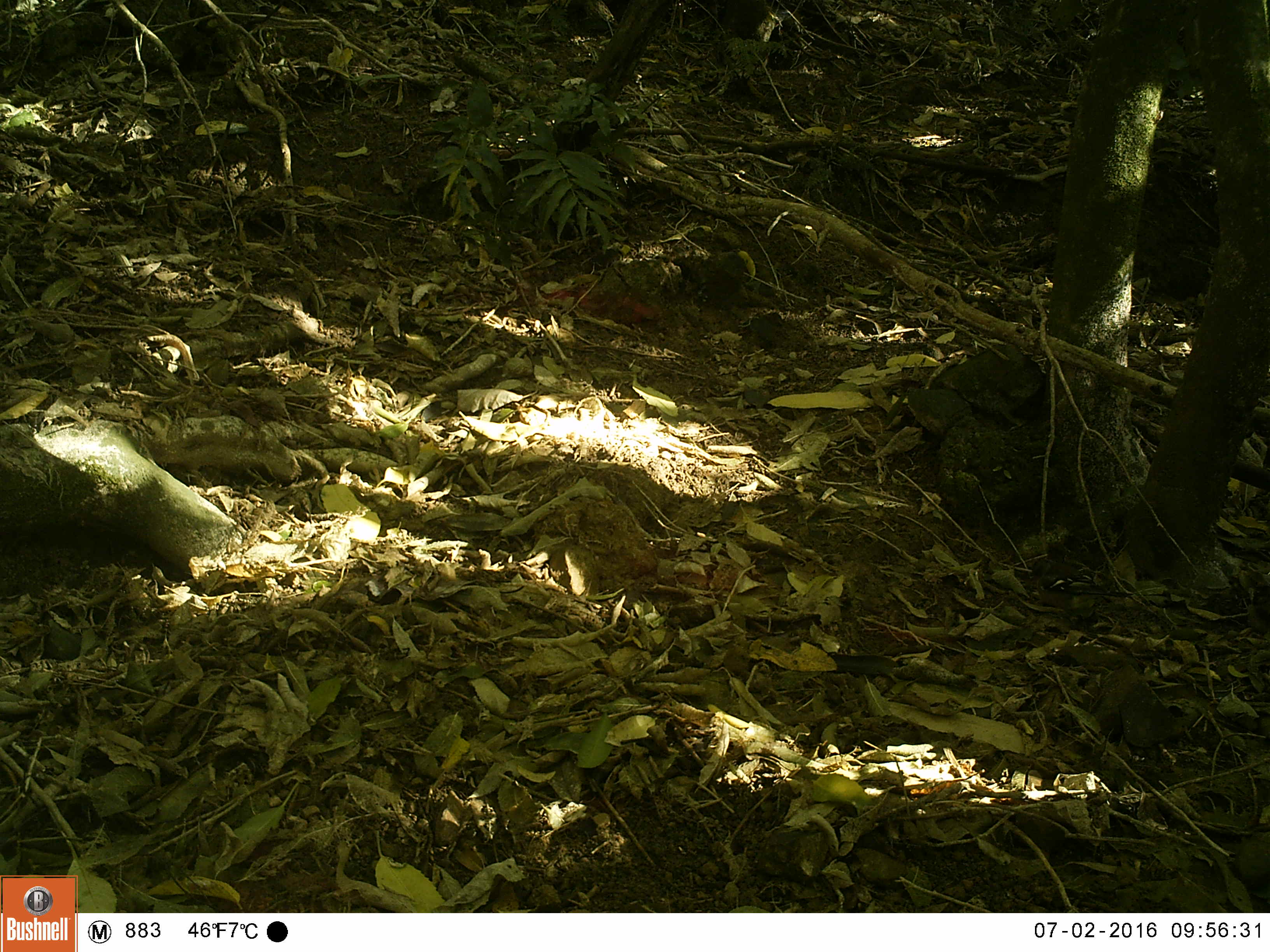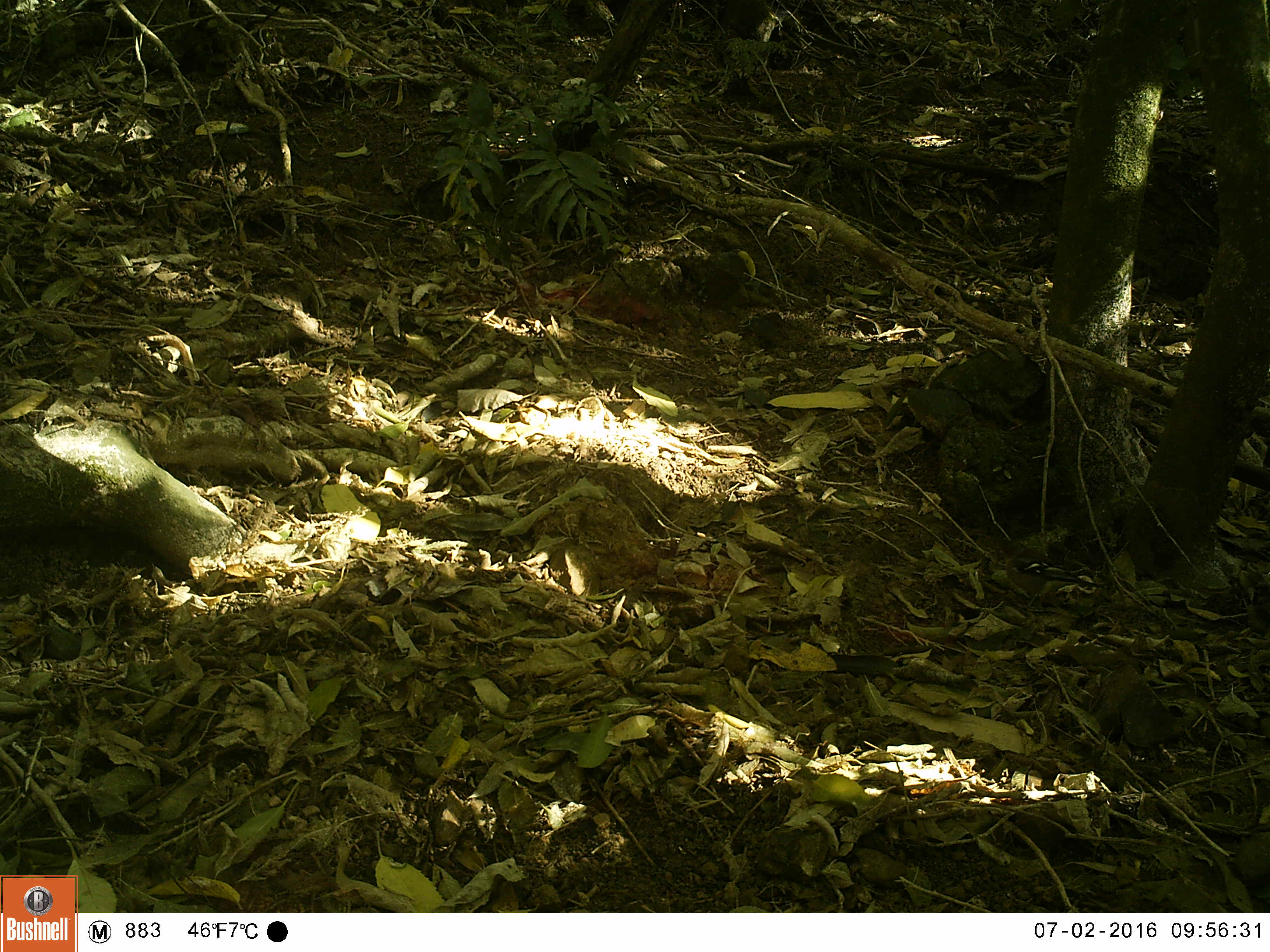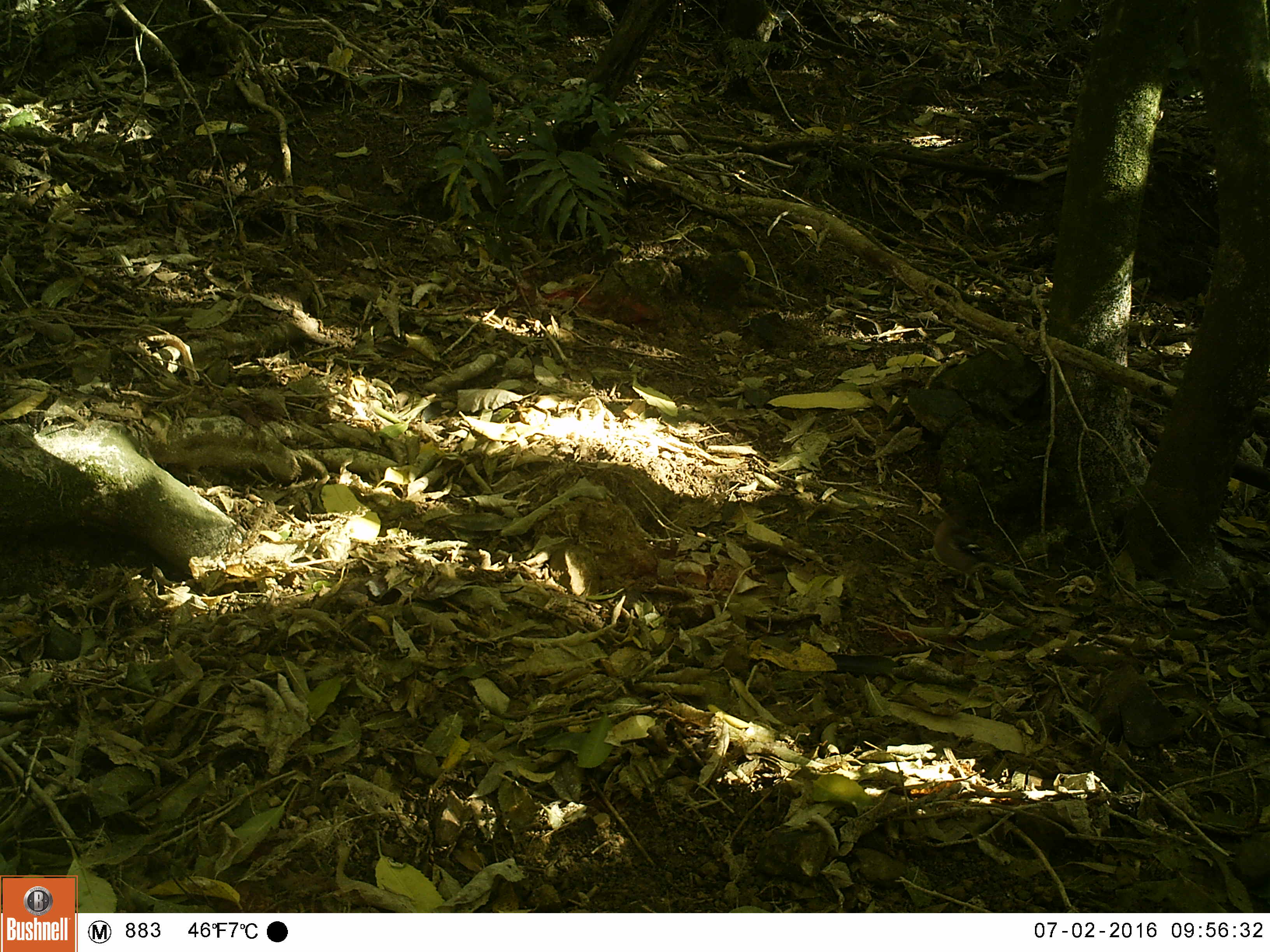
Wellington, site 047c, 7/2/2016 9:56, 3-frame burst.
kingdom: Animalia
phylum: Chordata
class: Aves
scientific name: Aves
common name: bird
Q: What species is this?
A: Bird (Aves).